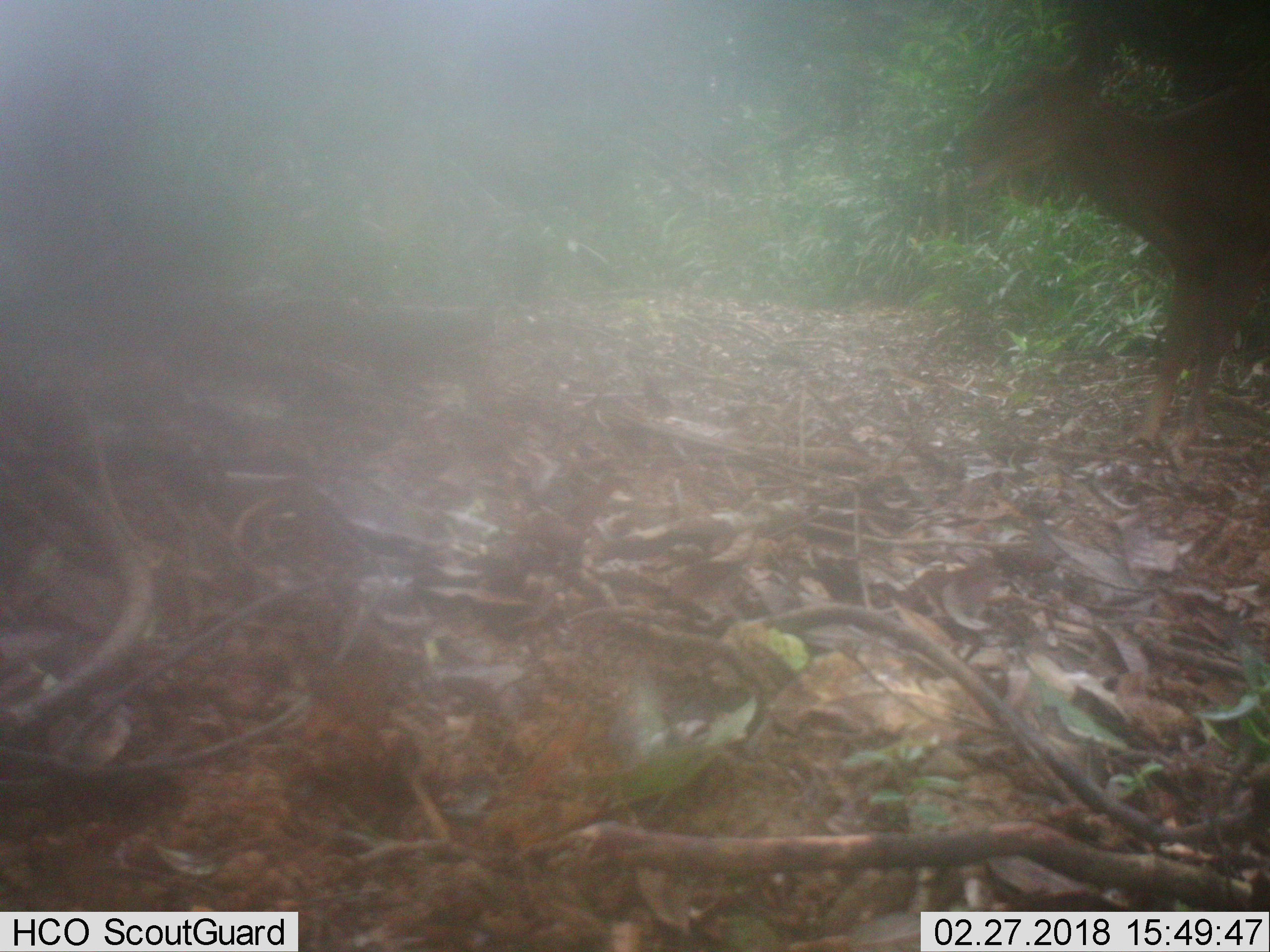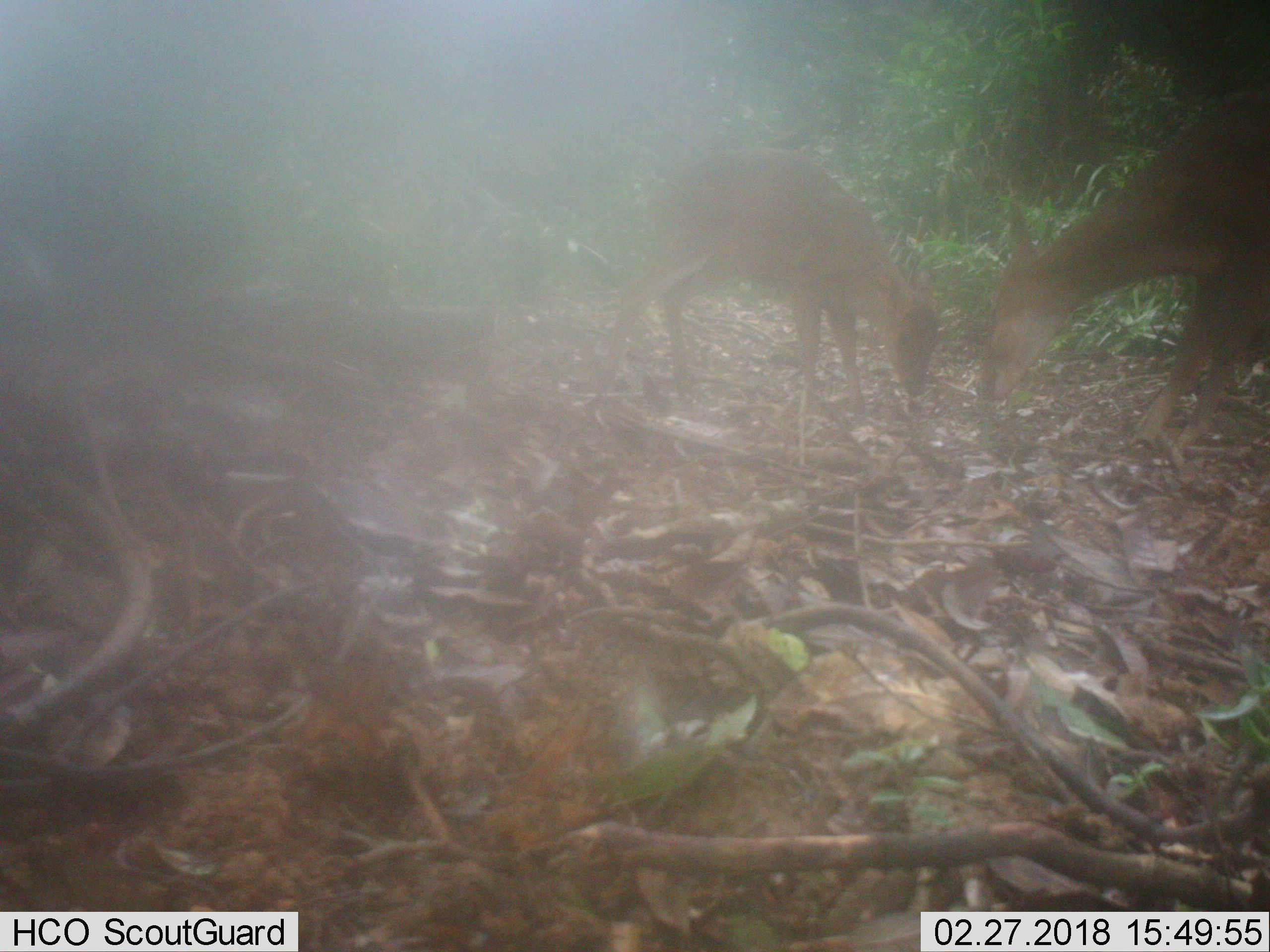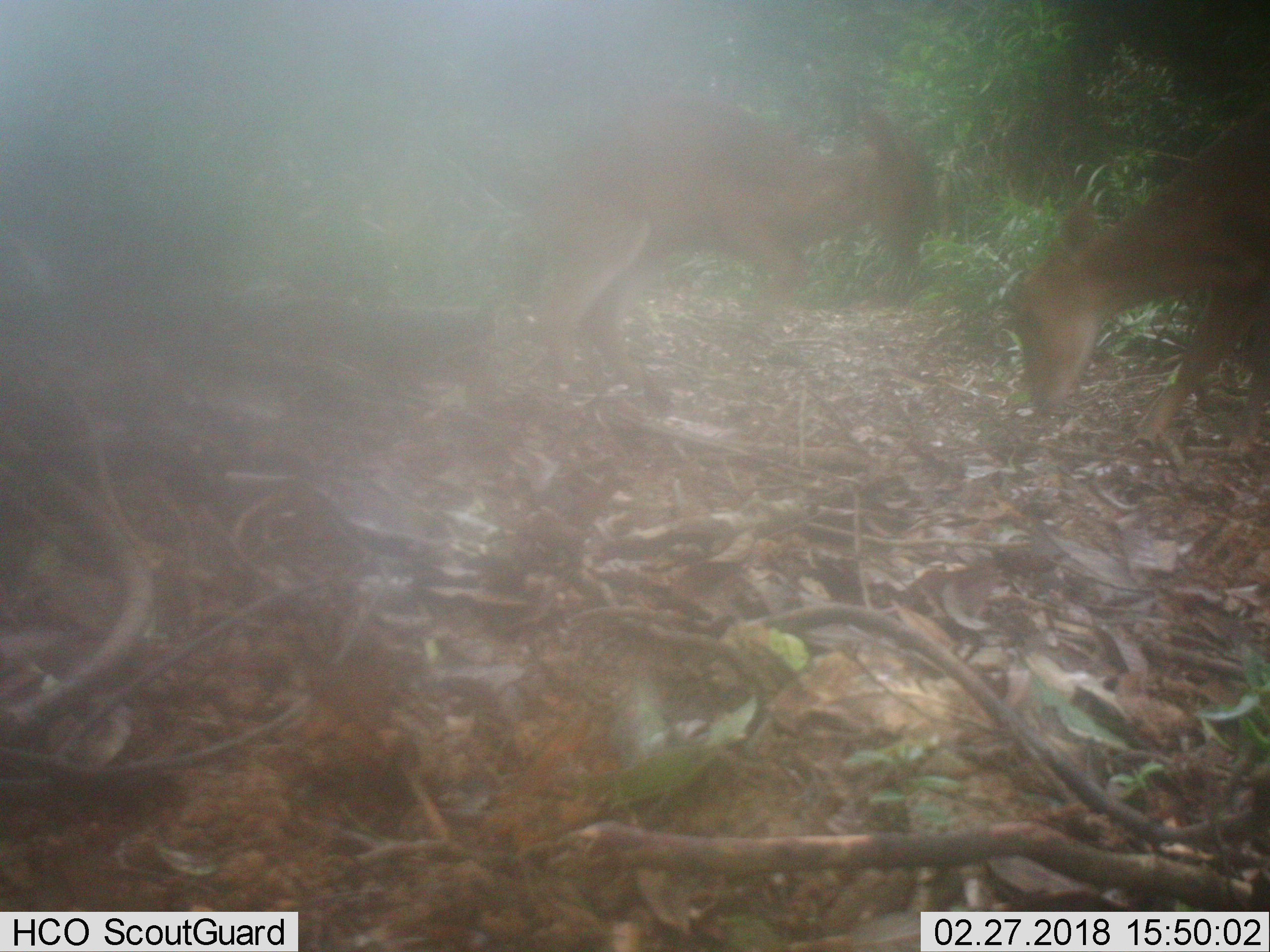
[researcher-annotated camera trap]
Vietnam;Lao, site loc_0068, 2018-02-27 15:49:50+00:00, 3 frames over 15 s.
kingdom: Animalia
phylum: Chordata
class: Mammalia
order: Artiodactyla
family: Cervidae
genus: Muntiacus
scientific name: Muntiacus vuquangensis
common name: large-antlered muntjac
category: large antlered muntjac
Large antlered muntjac (large-antlered muntjac) (Muntiacus vuquangensis). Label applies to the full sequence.